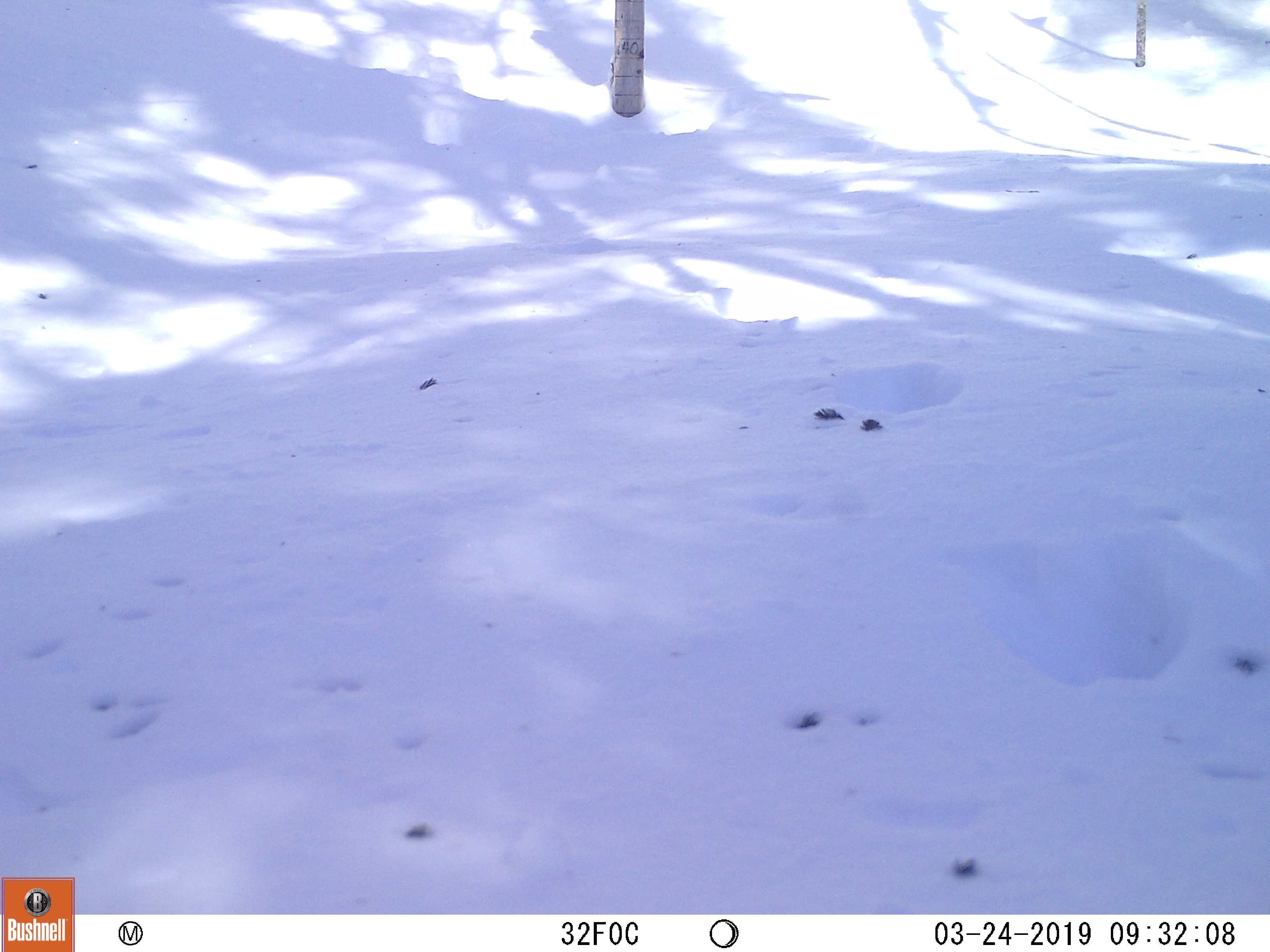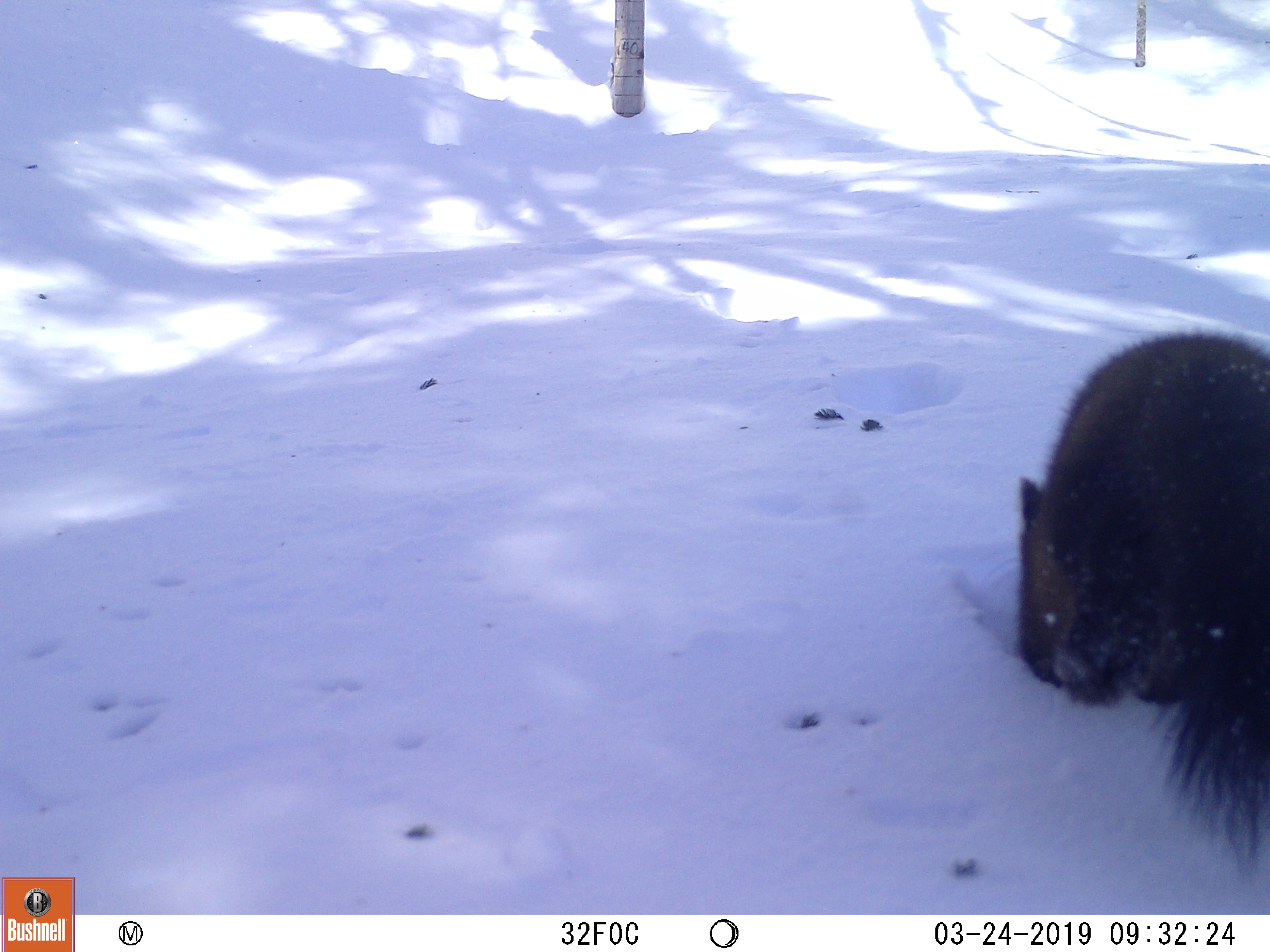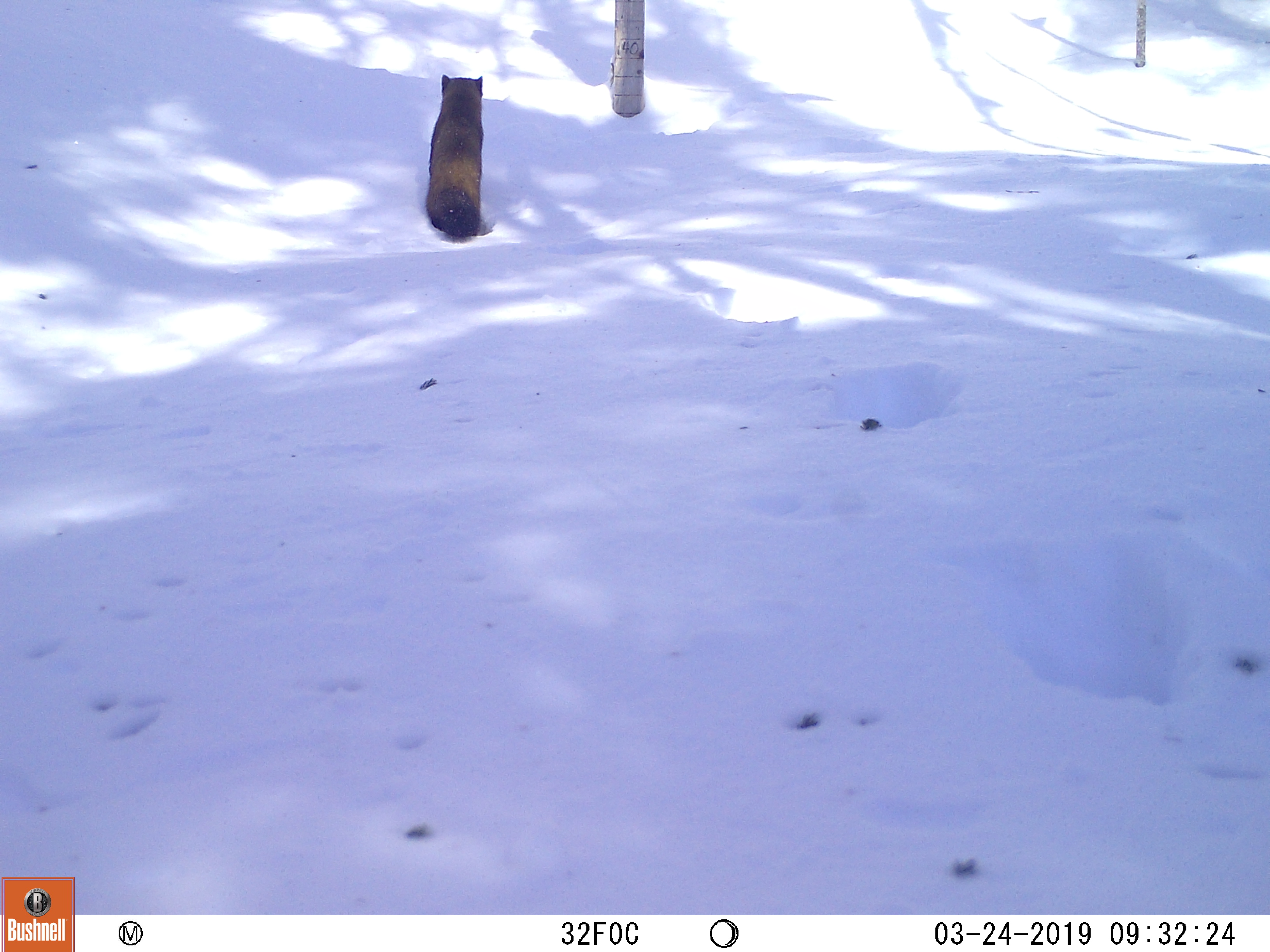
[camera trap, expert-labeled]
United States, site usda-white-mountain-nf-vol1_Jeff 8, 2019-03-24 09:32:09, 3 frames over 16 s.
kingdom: Animalia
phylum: Chordata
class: Mammalia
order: Carnivora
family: Mustelidae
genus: Martes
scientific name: Martes americana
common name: american marten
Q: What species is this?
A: American marten (Martes americana).